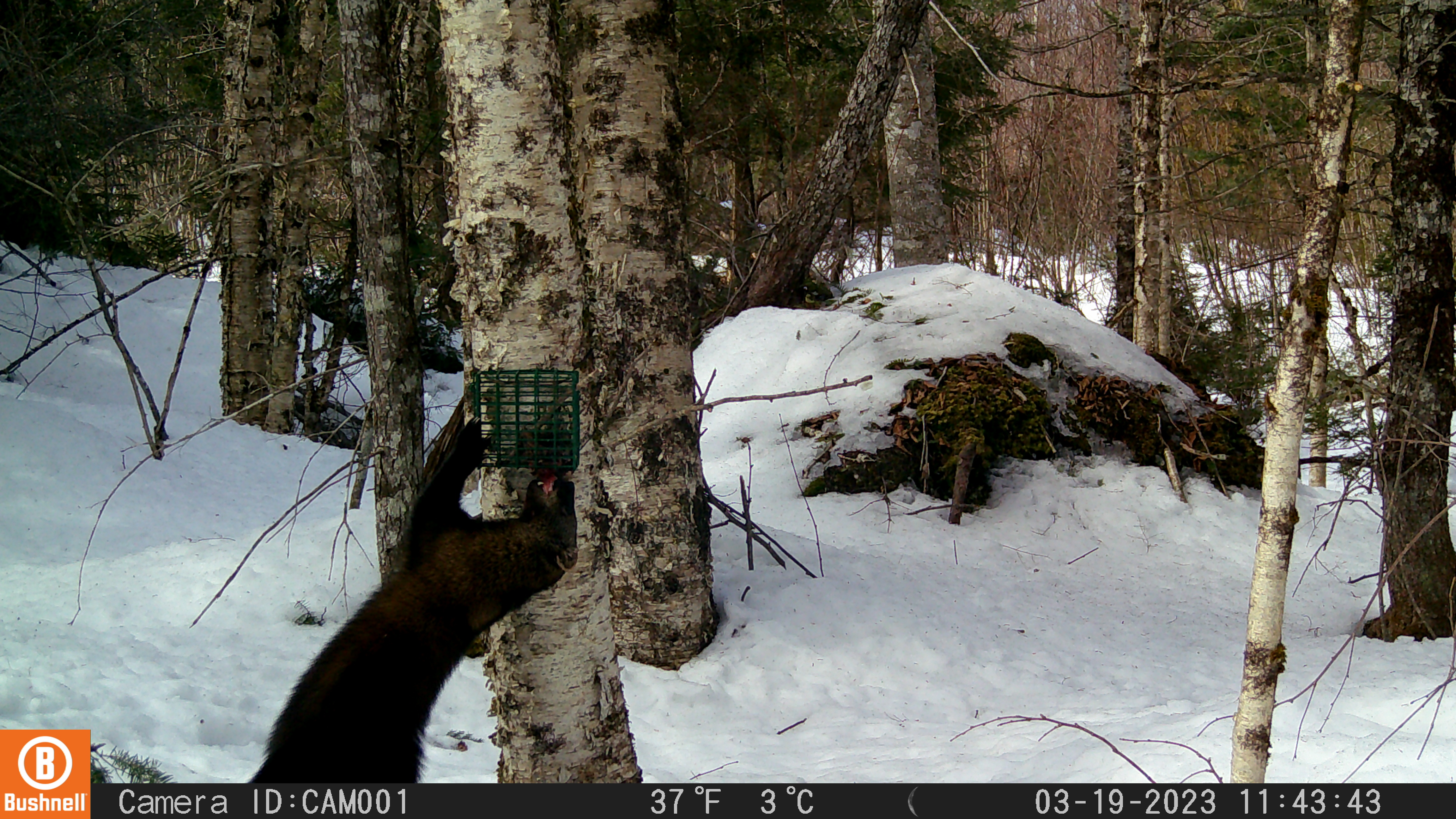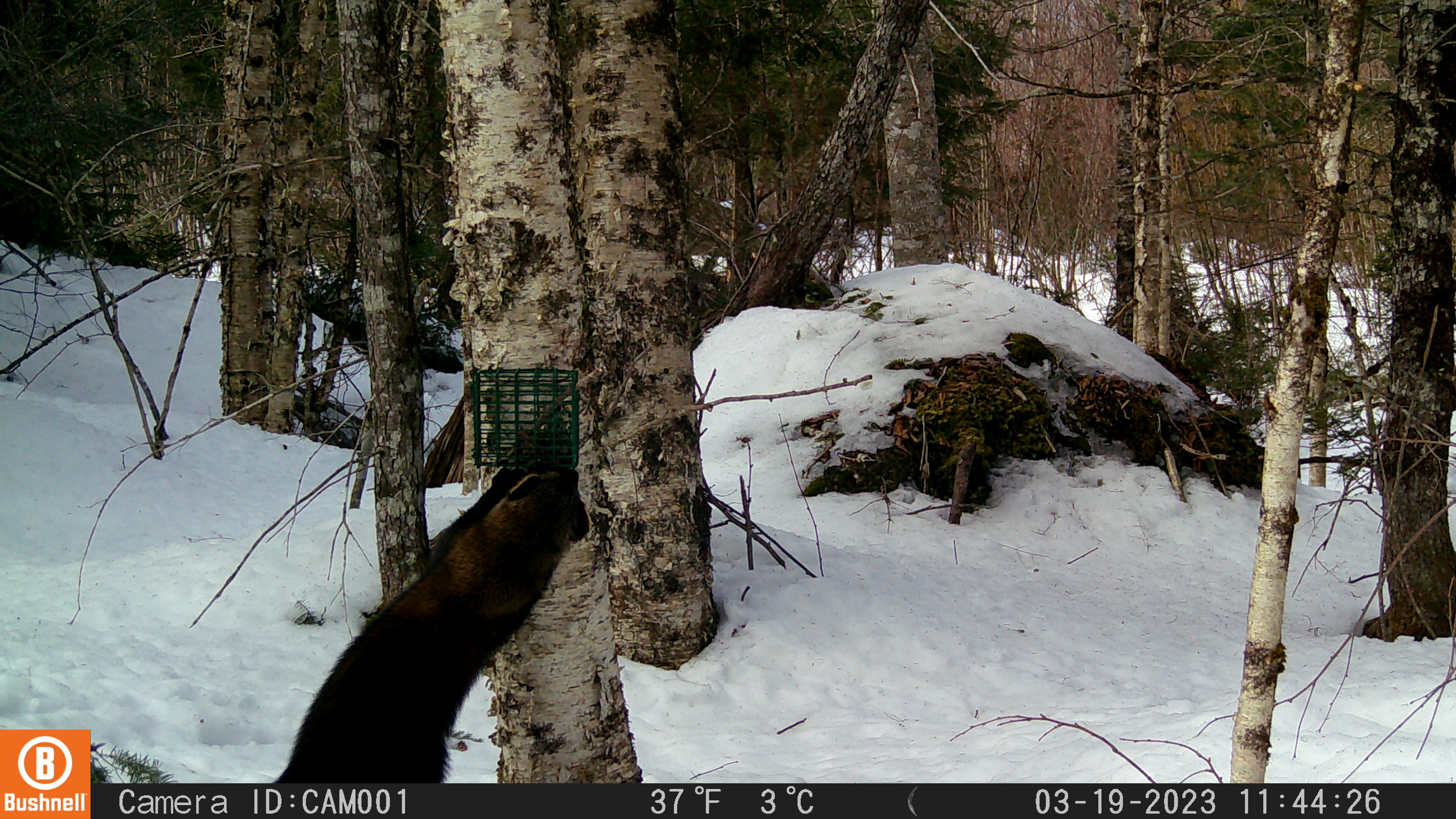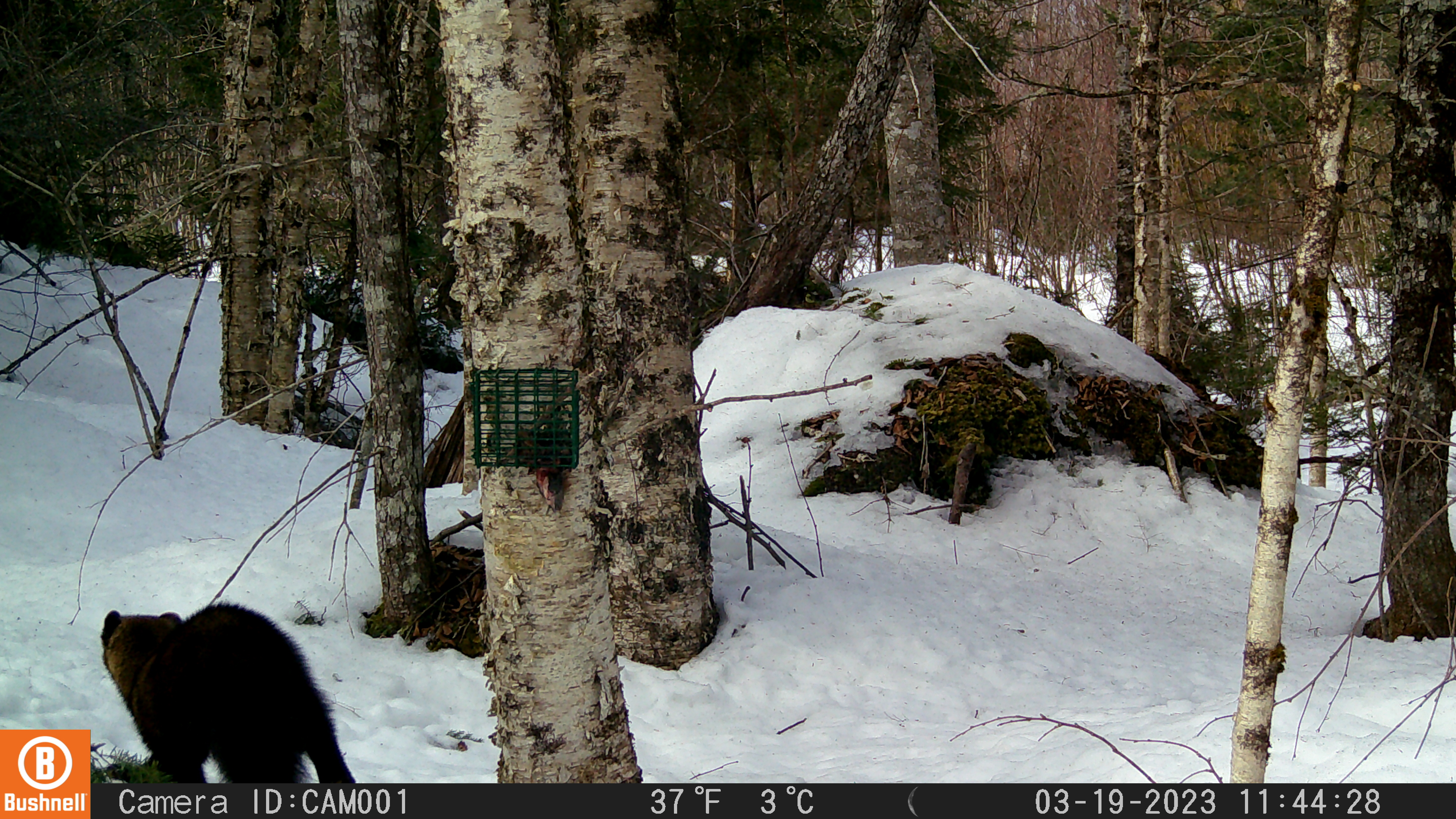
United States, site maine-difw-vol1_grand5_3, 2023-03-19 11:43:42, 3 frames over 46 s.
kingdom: Animalia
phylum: Chordata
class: Mammalia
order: Carnivora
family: Mustelidae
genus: Pekania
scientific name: Pekania pennanti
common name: fisher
Fisher (Pekania pennanti).